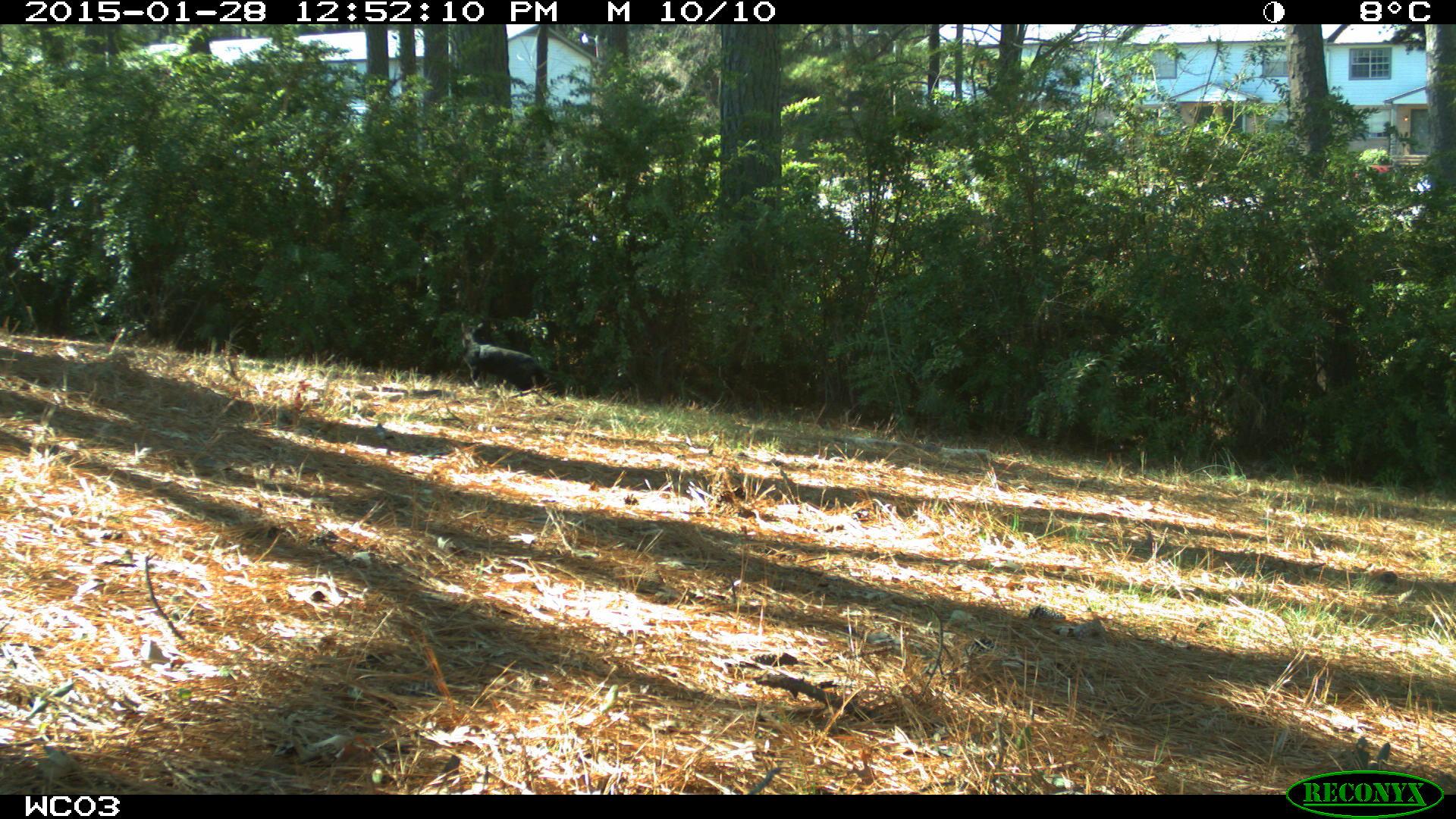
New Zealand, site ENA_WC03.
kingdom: Animalia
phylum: Chordata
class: Mammalia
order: Carnivora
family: Felidae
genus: Felis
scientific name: Felis catus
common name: domestic cat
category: cat